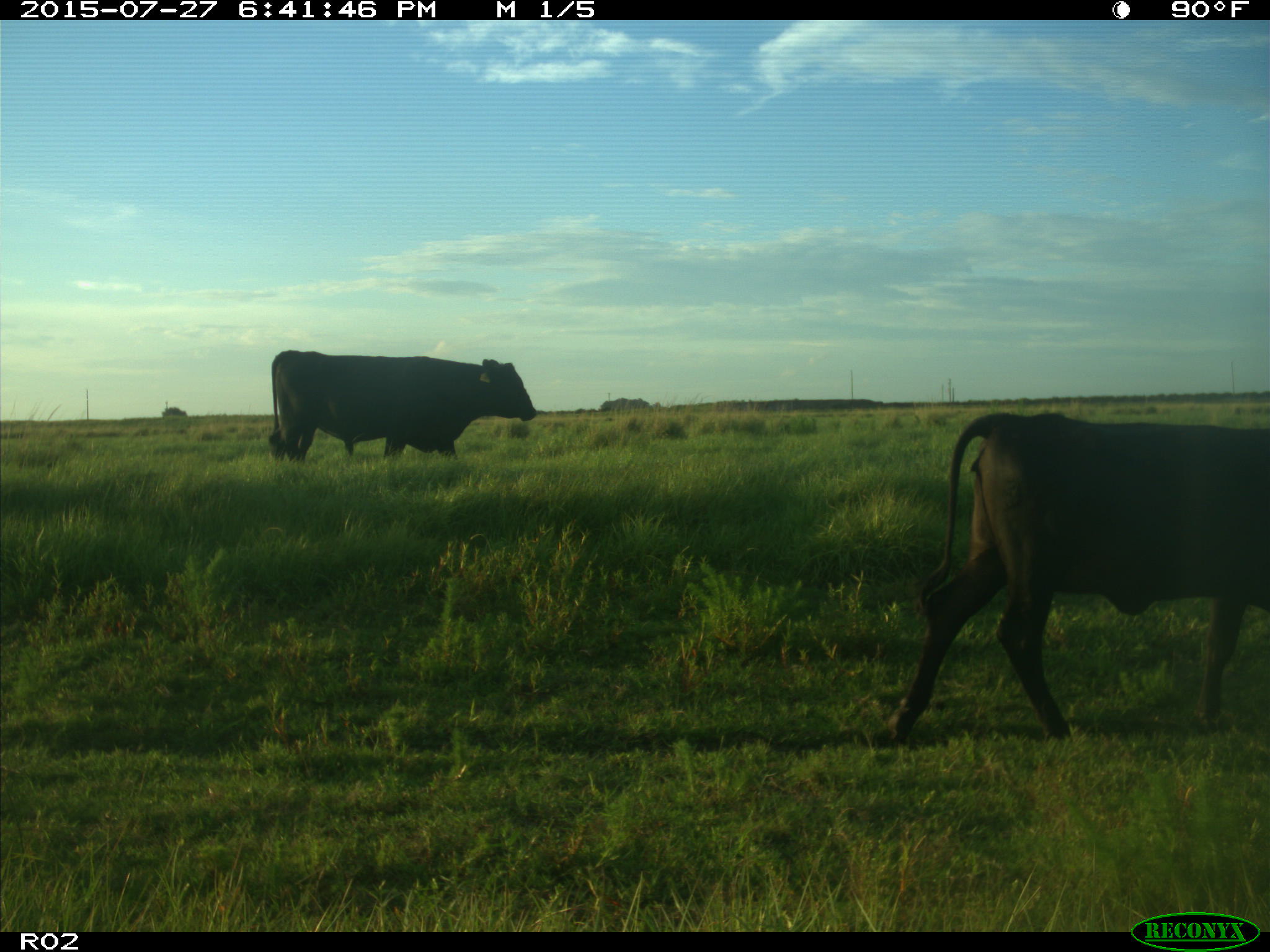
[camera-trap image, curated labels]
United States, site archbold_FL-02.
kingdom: Animalia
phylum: Chordata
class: Mammalia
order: Artiodactyla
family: Bovidae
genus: Bos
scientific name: Bos taurus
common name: domestic cow